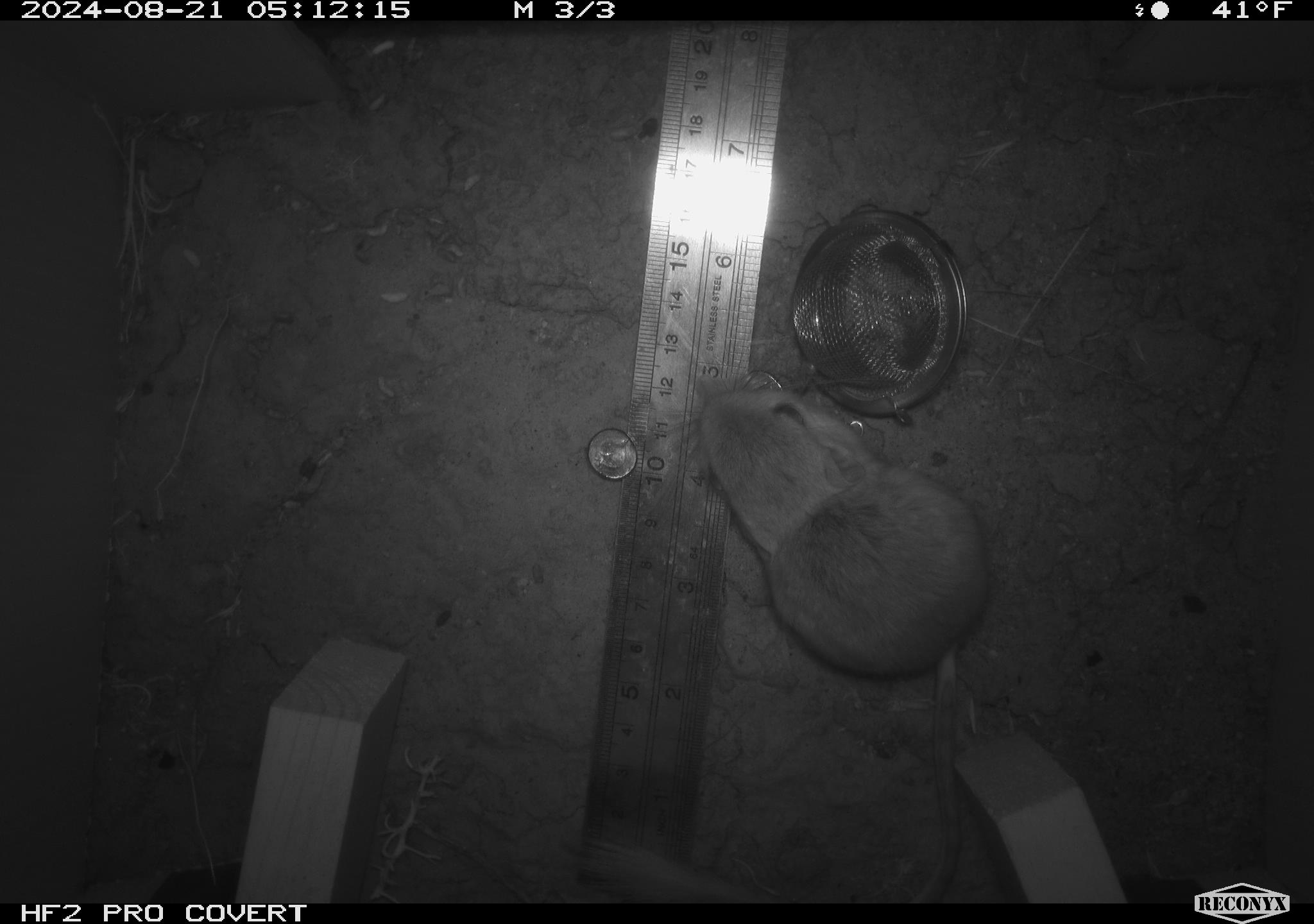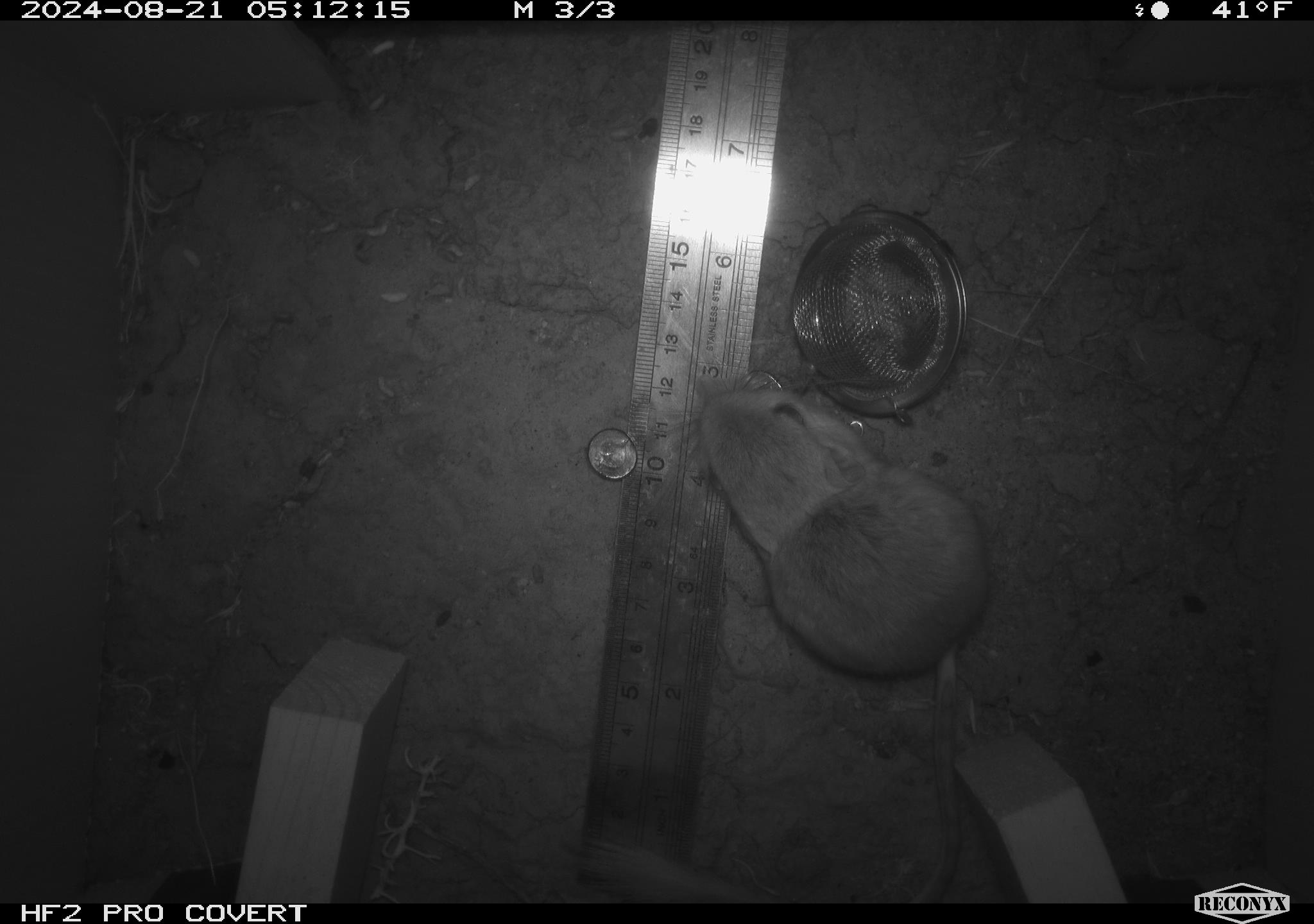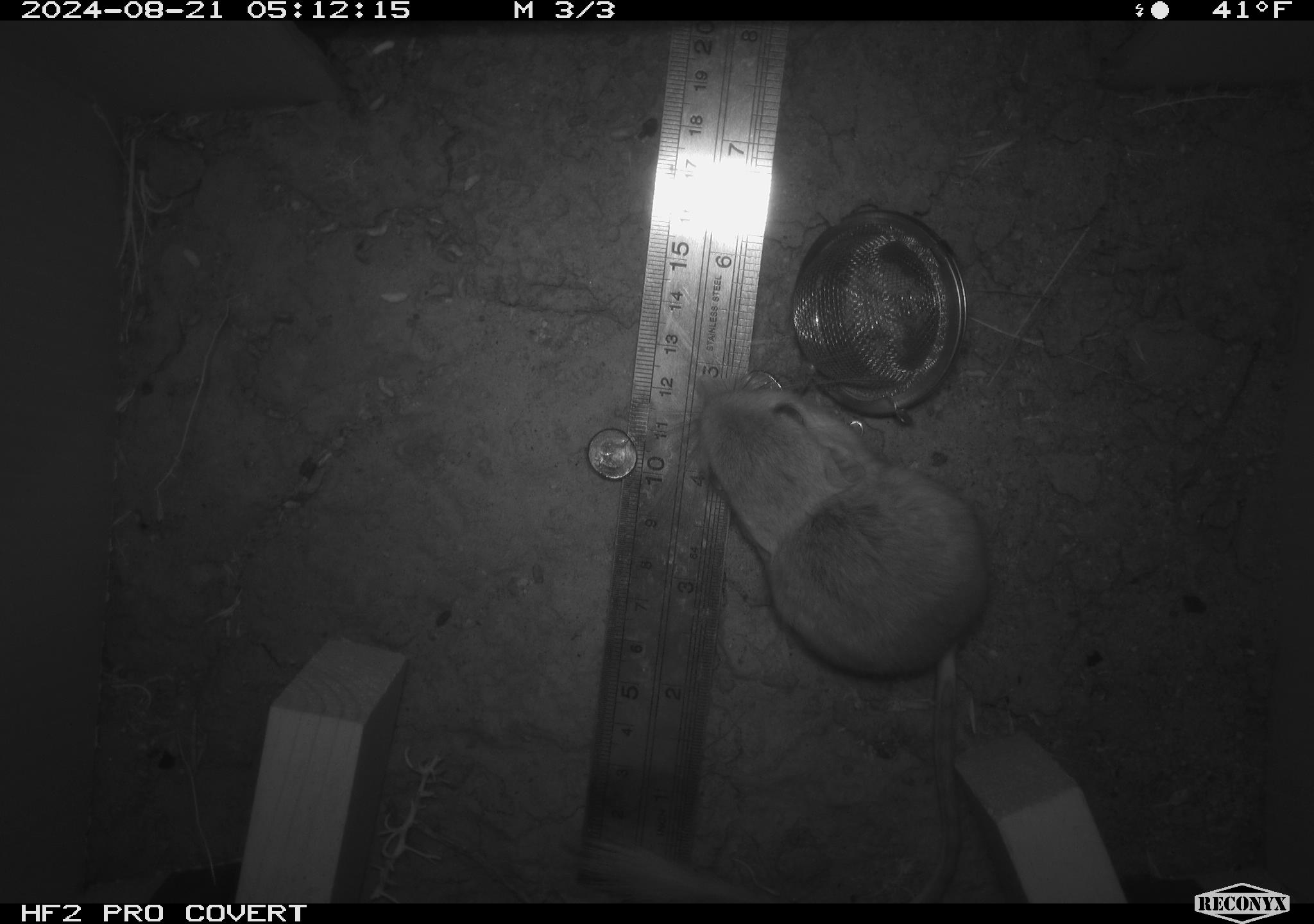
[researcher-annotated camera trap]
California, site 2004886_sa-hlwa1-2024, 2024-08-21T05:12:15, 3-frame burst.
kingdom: Animalia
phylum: Chordata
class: Mammalia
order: Rodentia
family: Heteromyidae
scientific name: Heteromyidae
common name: kangaroo rats and pocket mice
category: heteromyidae family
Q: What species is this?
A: Heteromyidae family (kangaroo rats and pocket mice) (Heteromyidae).